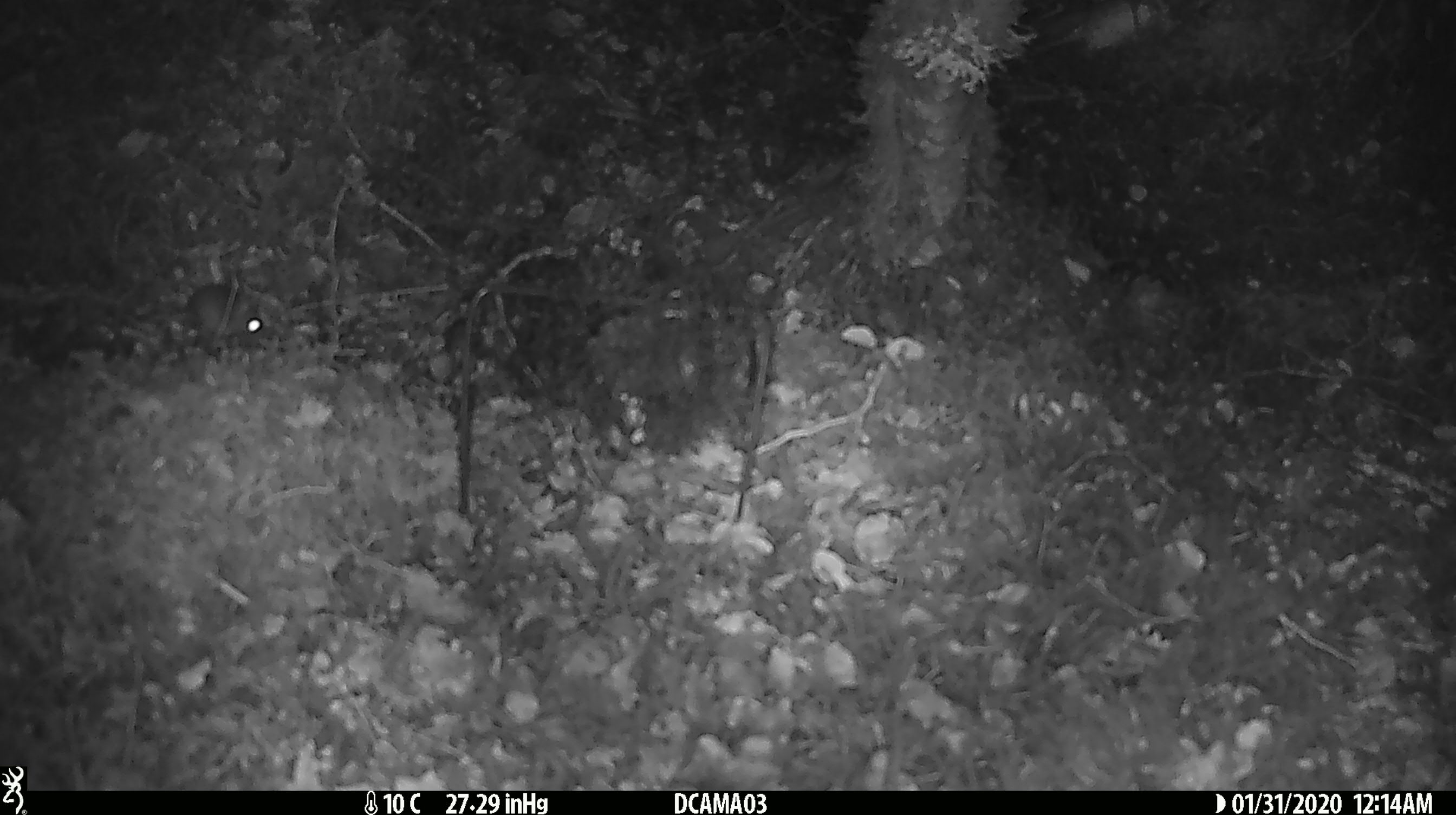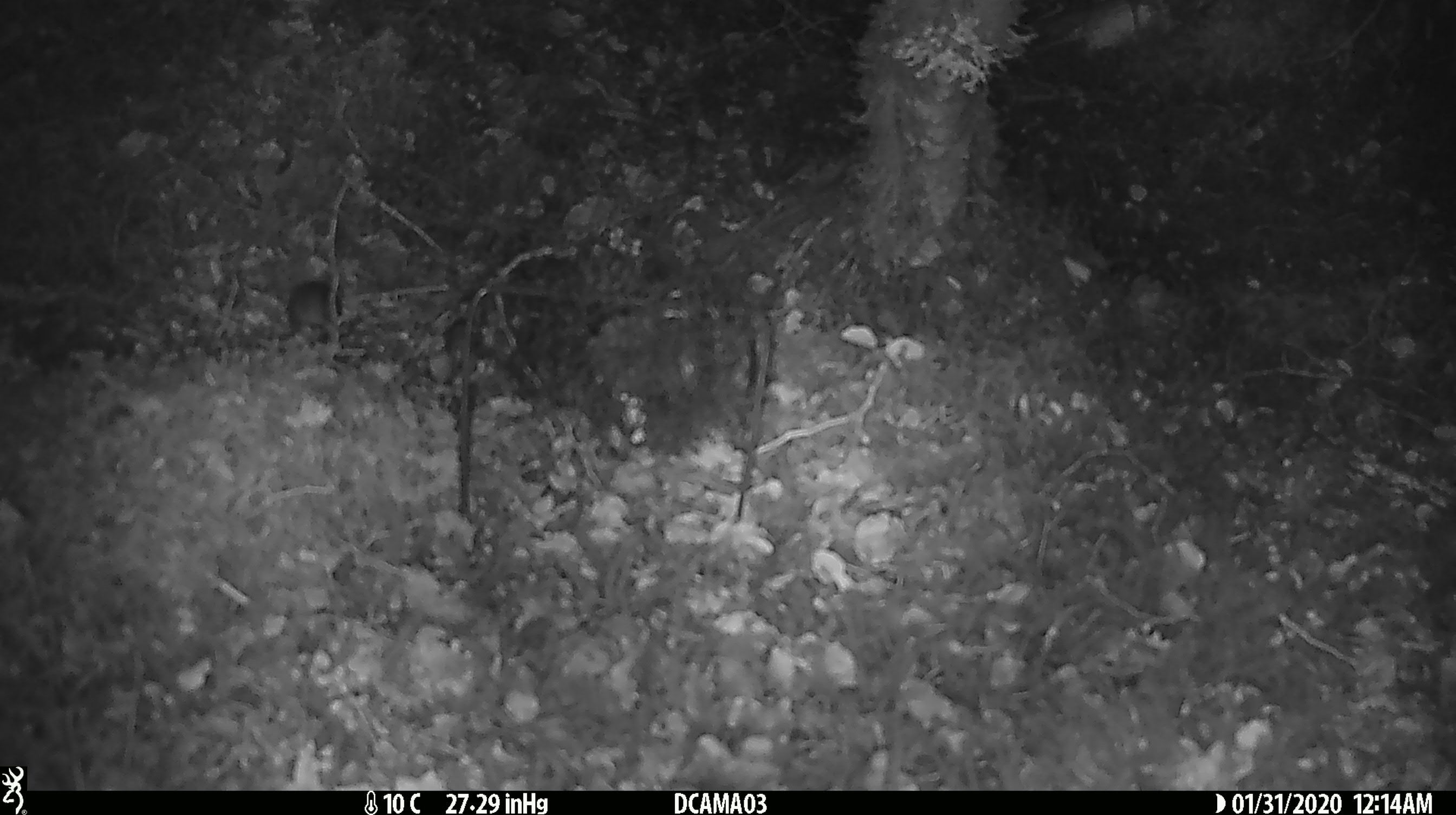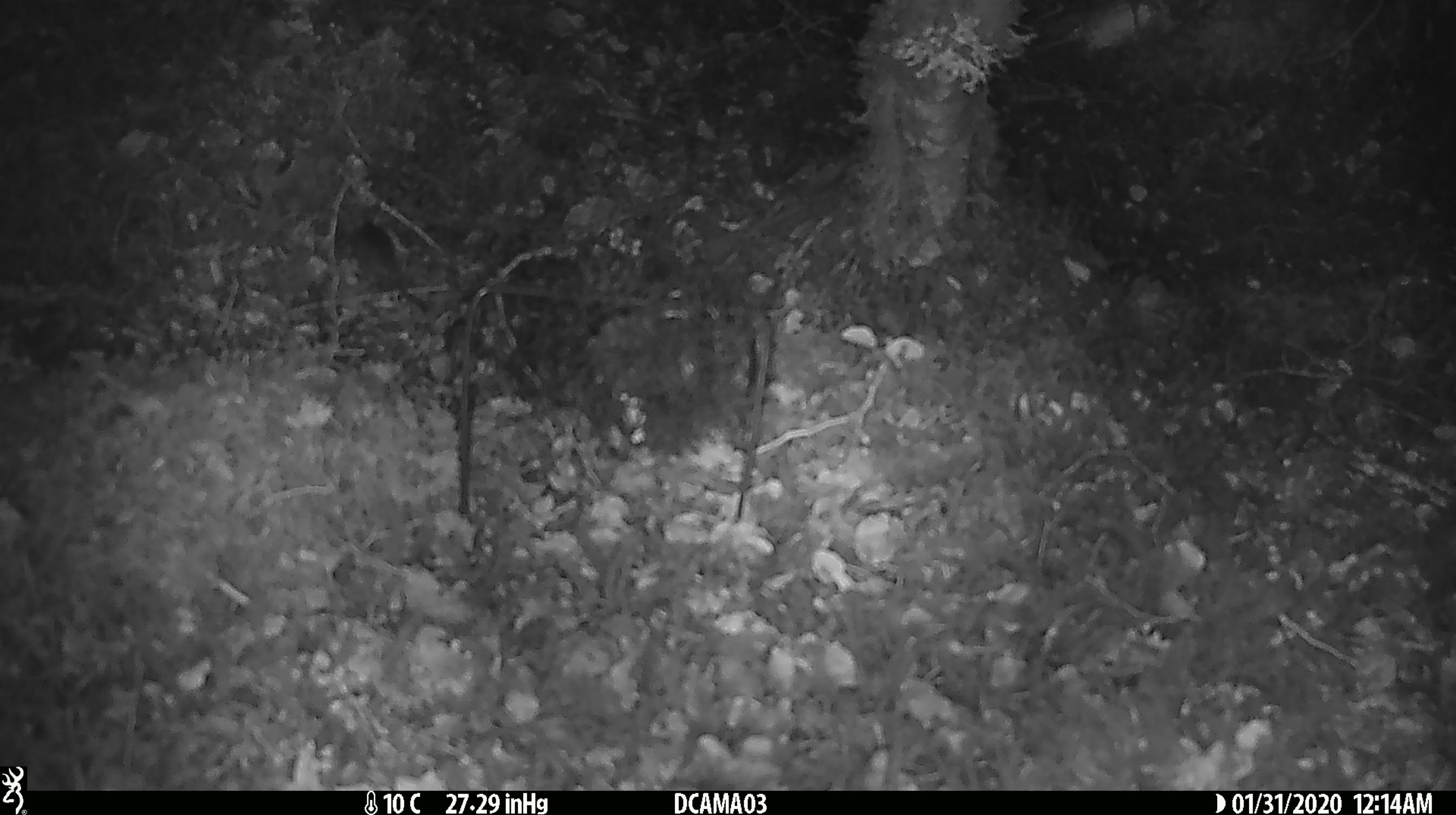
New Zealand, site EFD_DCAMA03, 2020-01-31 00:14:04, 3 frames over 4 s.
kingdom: Animalia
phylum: Chordata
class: Mammalia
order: Rodentia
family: Muridae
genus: Mus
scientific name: Mus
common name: mouse